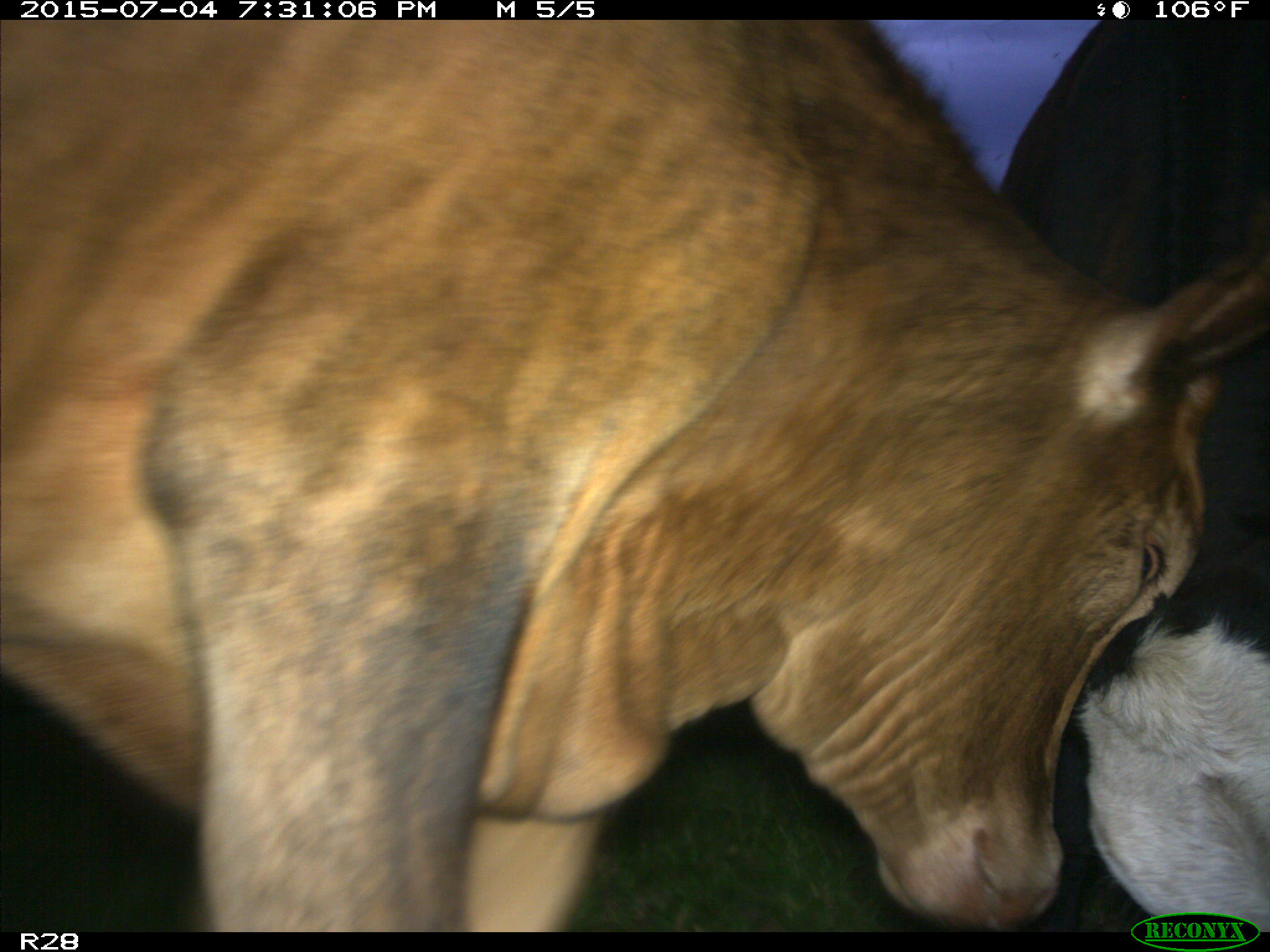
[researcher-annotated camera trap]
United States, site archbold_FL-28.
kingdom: Animalia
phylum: Chordata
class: Mammalia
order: Artiodactyla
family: Bovidae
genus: Bos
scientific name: Bos taurus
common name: domestic cow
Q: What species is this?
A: Bos taurus (domestic cow).